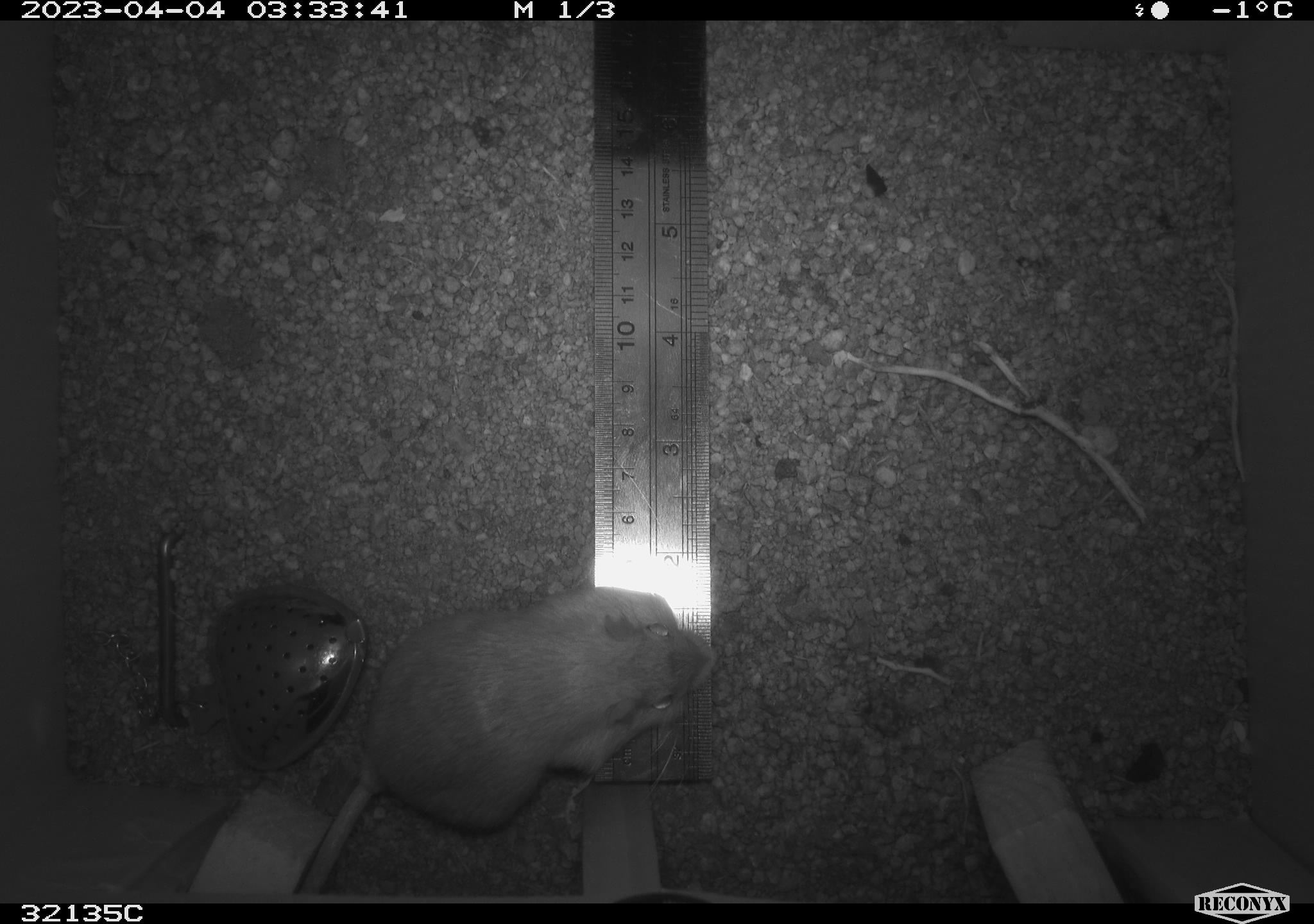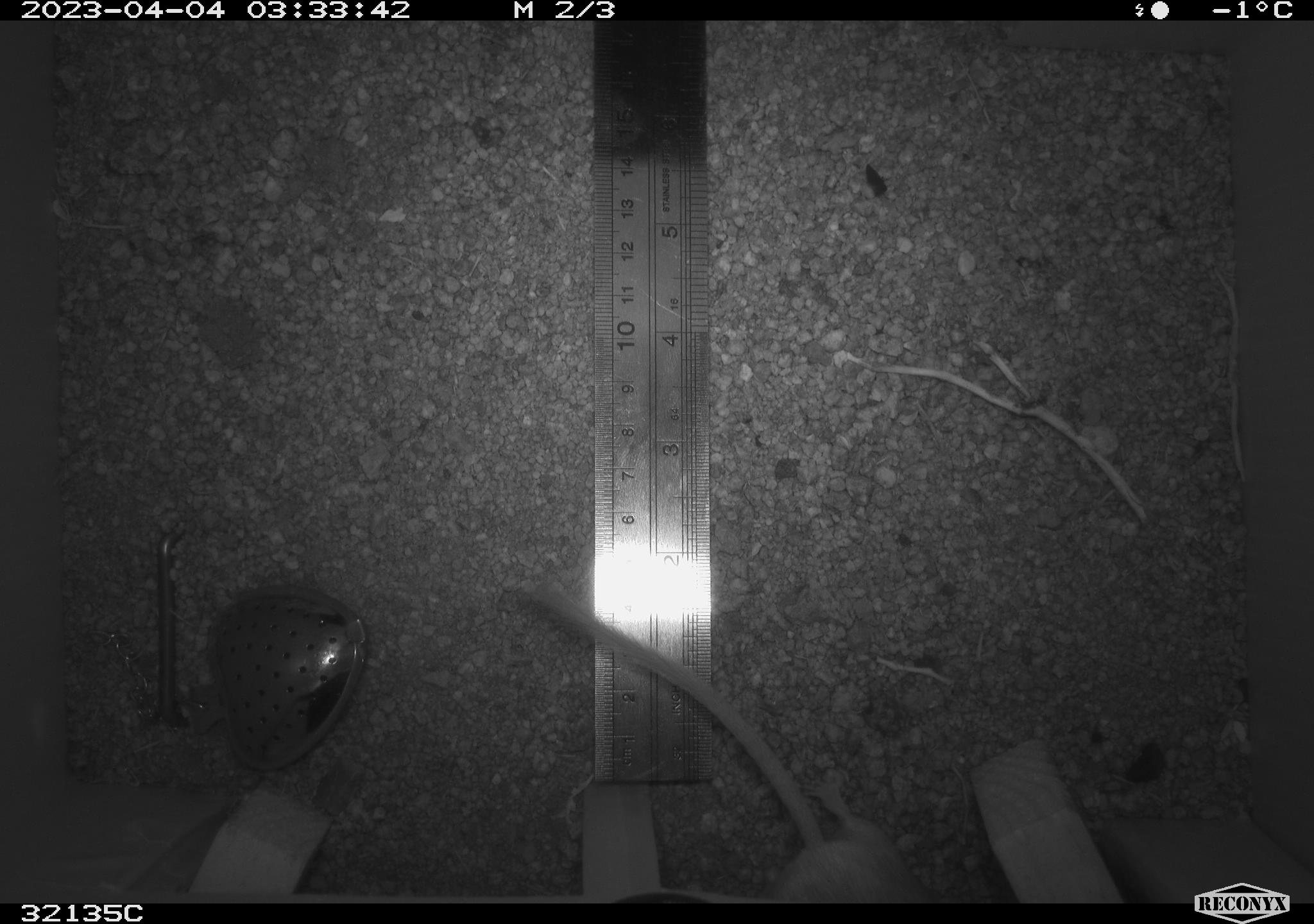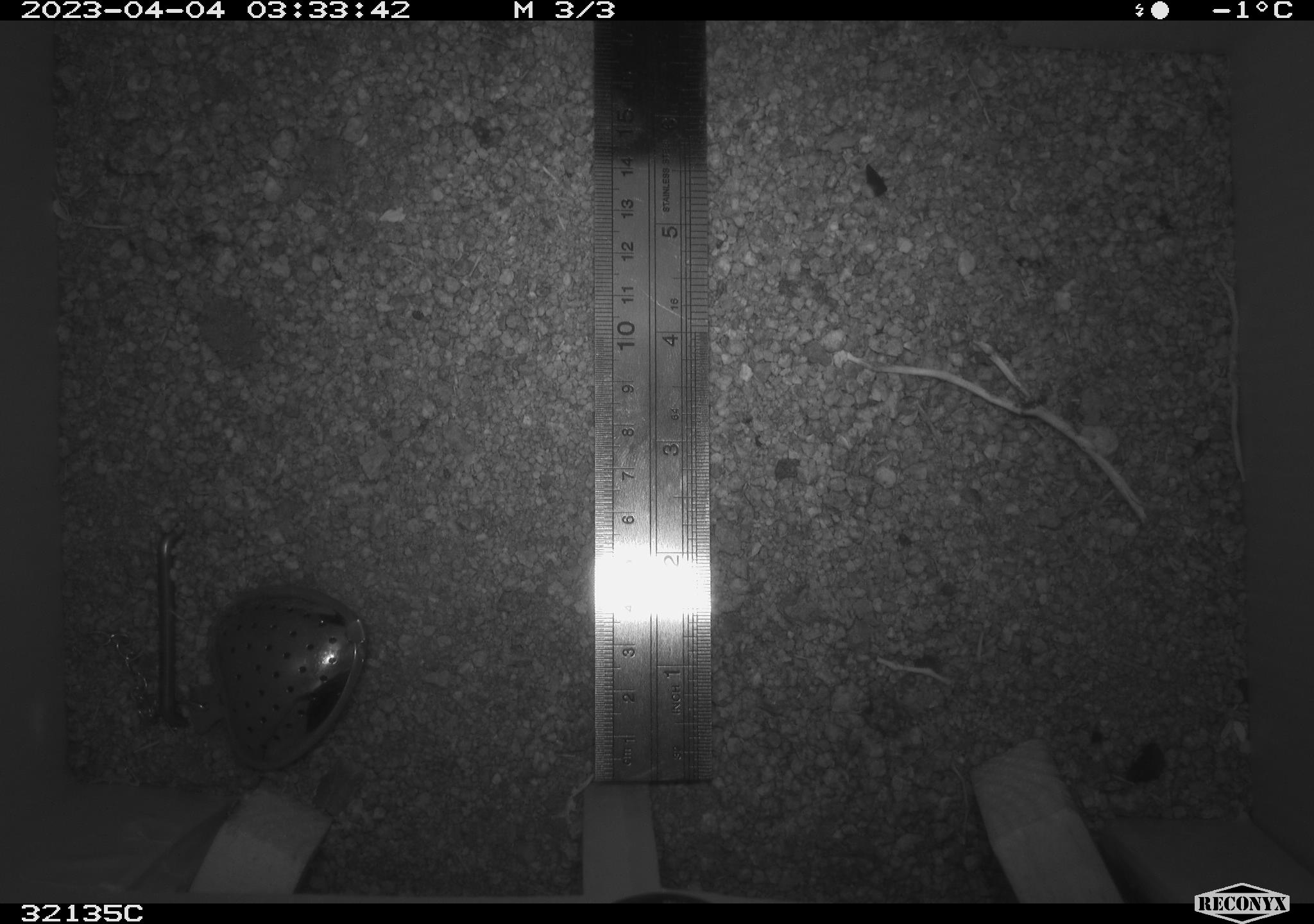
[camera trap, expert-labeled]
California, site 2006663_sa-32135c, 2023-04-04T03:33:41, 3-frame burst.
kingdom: Animalia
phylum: Chordata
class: Mammalia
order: Rodentia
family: Heteromyidae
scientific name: Heteromyidae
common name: kangaroo rats and pocket mice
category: heteromyidae family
Heteromyidae family (kangaroo rats and pocket mice) (Heteromyidae).